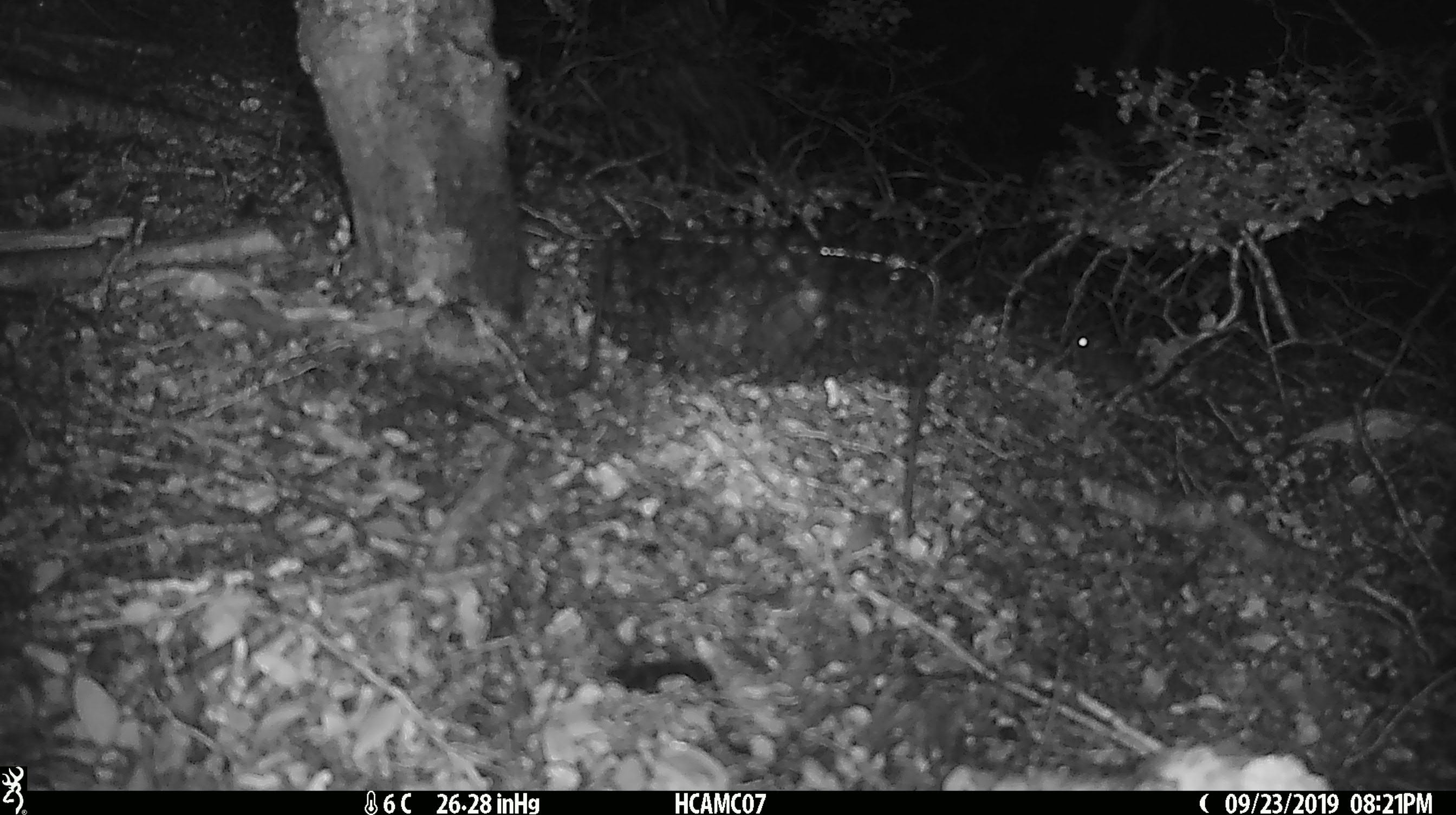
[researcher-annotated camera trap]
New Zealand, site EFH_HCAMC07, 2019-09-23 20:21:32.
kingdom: Animalia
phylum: Chordata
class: Mammalia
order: Rodentia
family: Muridae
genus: Mus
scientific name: Mus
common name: mouse